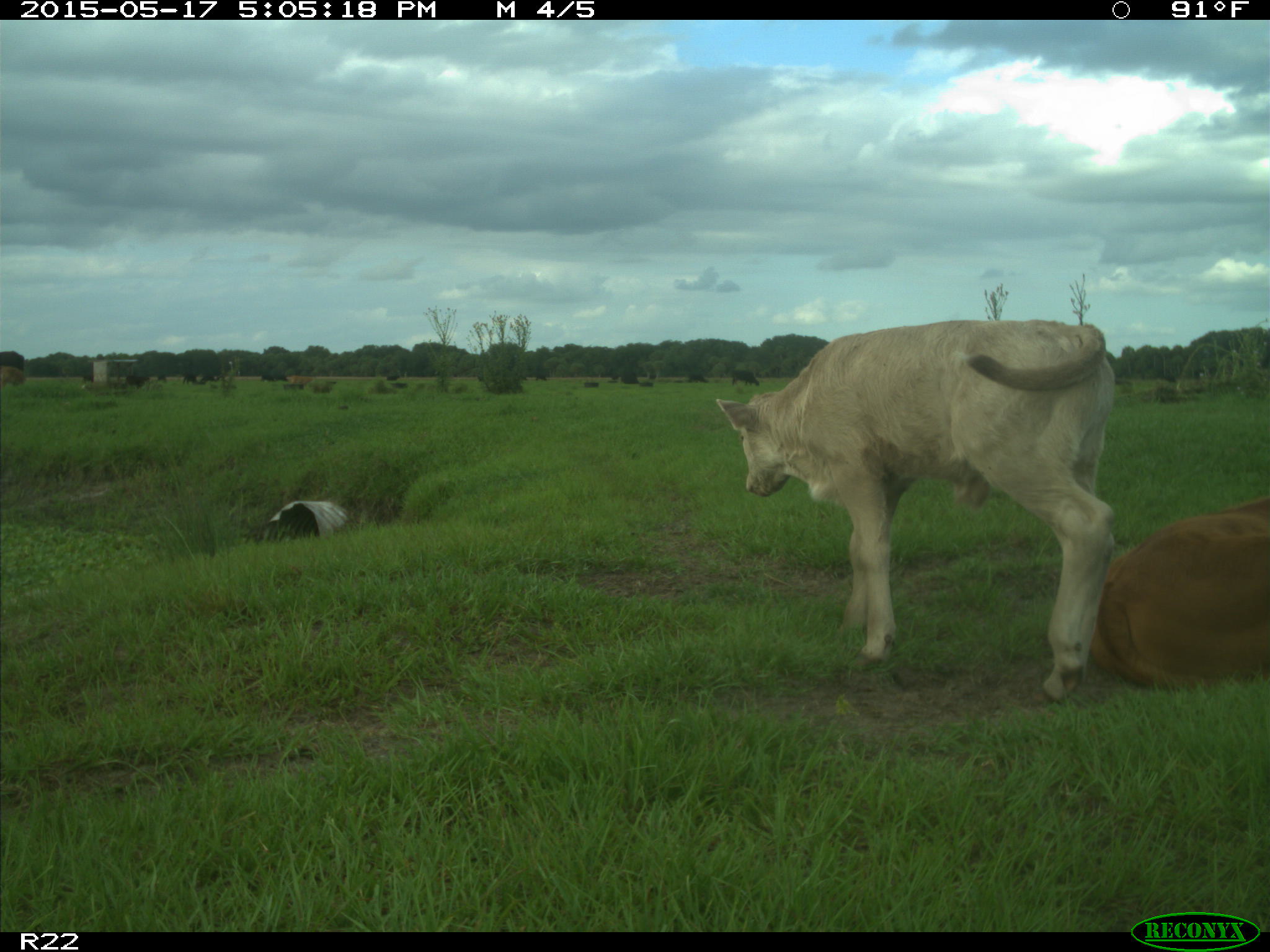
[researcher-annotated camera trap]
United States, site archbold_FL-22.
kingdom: Animalia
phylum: Chordata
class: Mammalia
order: Artiodactyla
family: Bovidae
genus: Bos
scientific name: Bos taurus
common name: domestic cow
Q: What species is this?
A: Bos taurus (domestic cow).